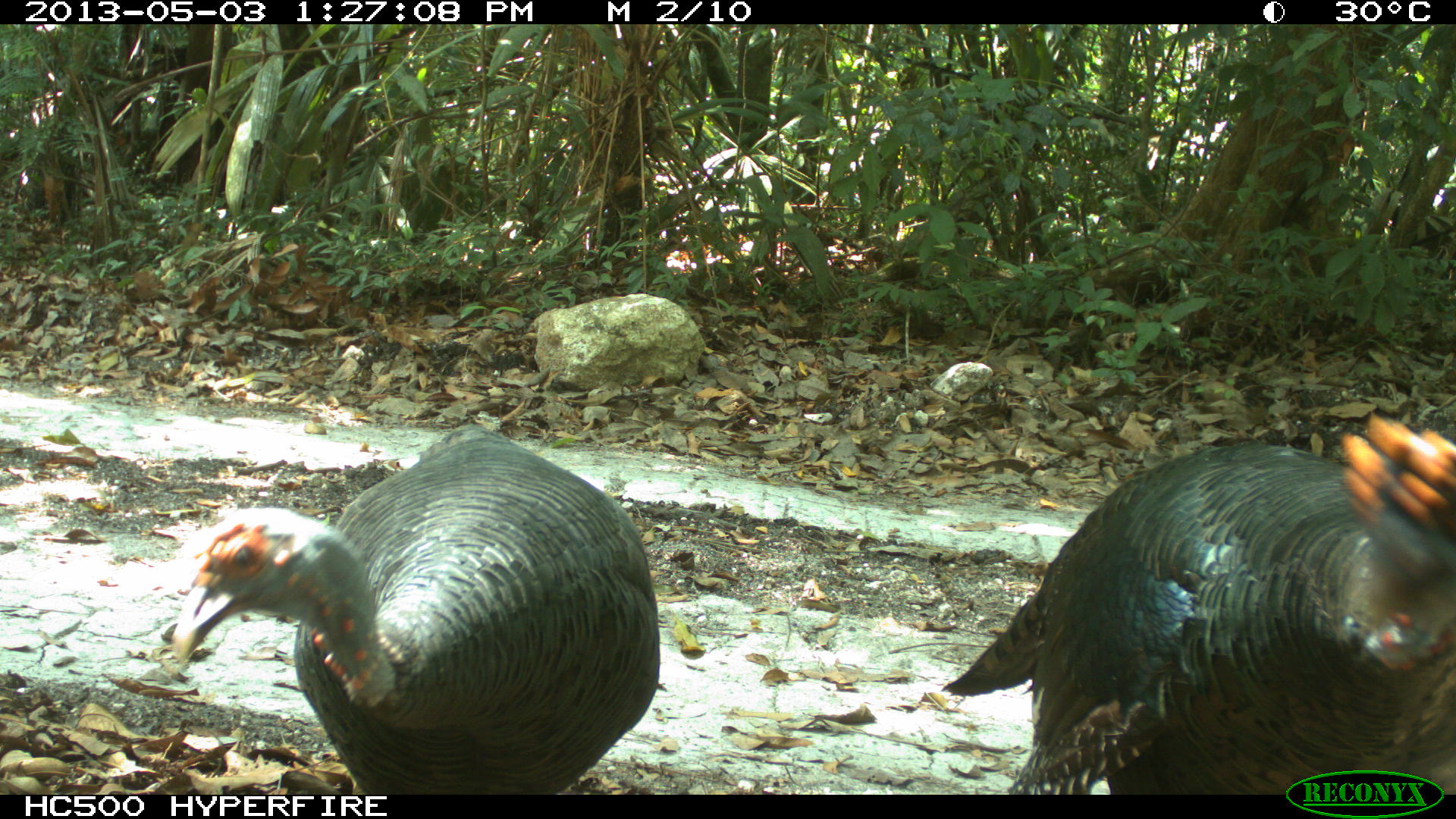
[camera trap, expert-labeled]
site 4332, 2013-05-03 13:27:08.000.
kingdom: Animalia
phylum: Chordata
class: Aves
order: Galliformes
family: Phasianidae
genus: Meleagris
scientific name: Meleagris ocellata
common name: ocellated turkey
Meleagris ocellata (ocellated turkey), count 2.